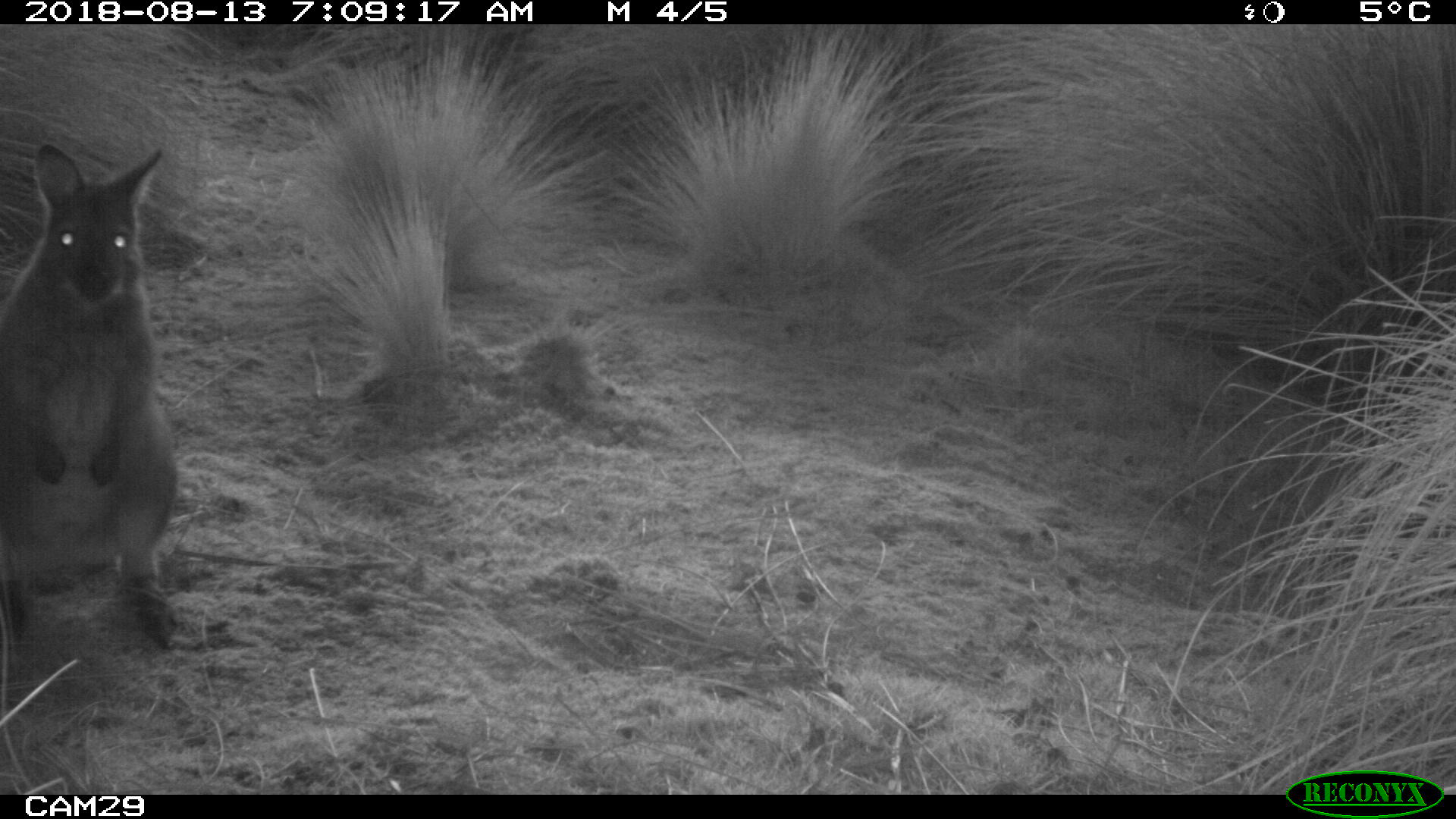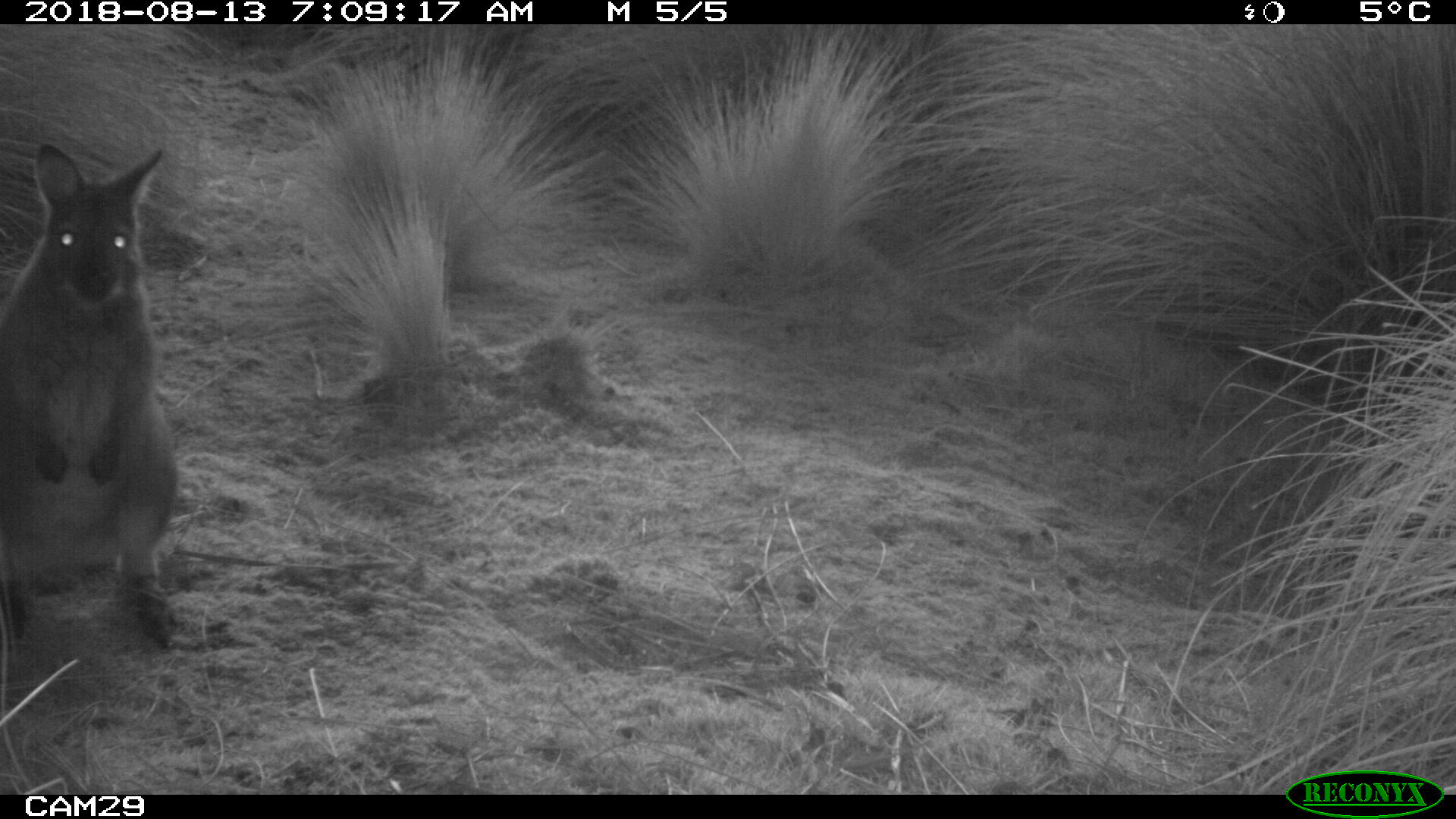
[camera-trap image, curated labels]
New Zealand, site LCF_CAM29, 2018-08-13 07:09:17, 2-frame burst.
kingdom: Animalia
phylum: Chordata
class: Mammalia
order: Diprotodontia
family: Macropodidae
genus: Notamacropus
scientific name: Notamacropus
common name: wallaby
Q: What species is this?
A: Wallaby (Notamacropus).